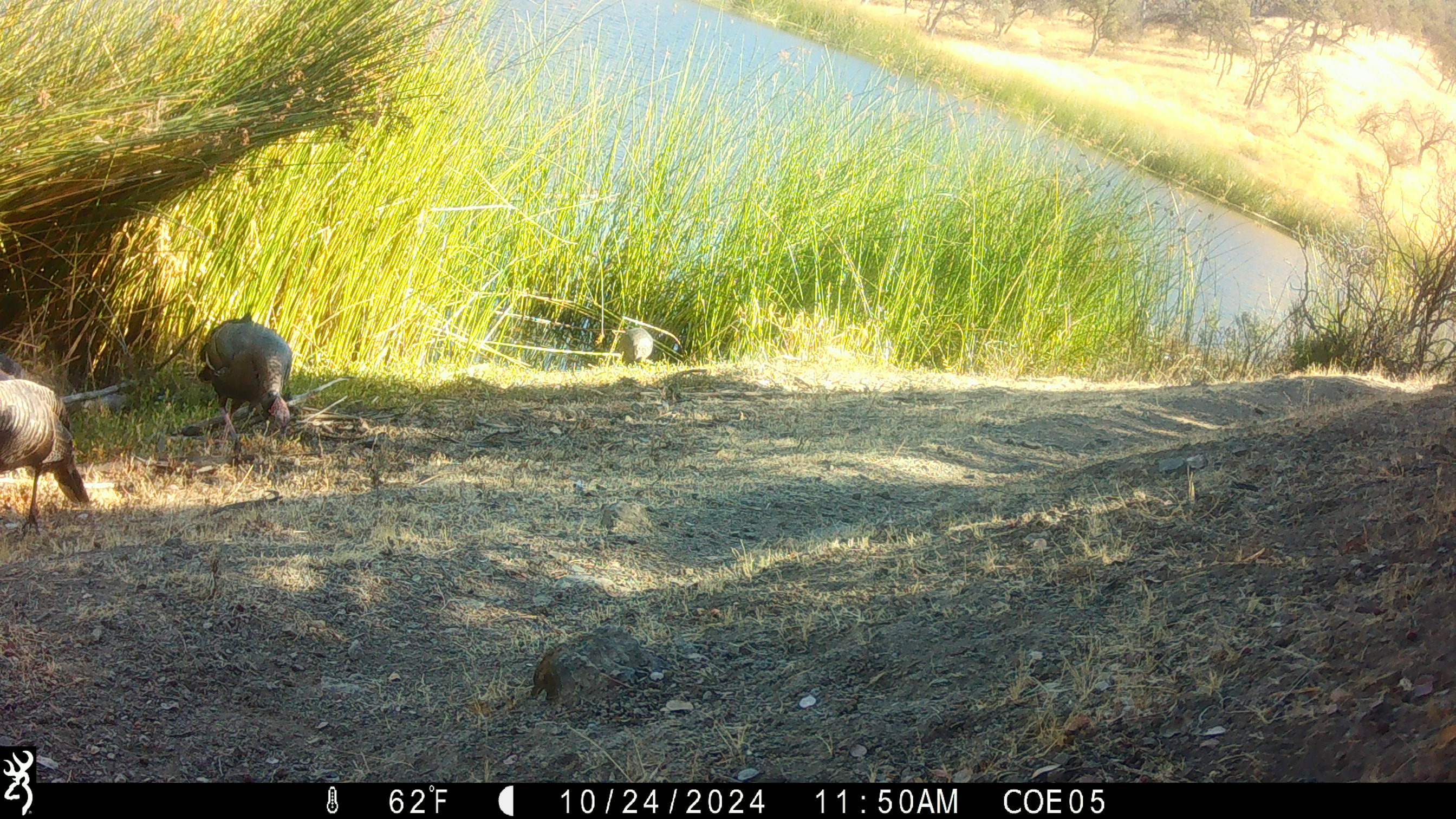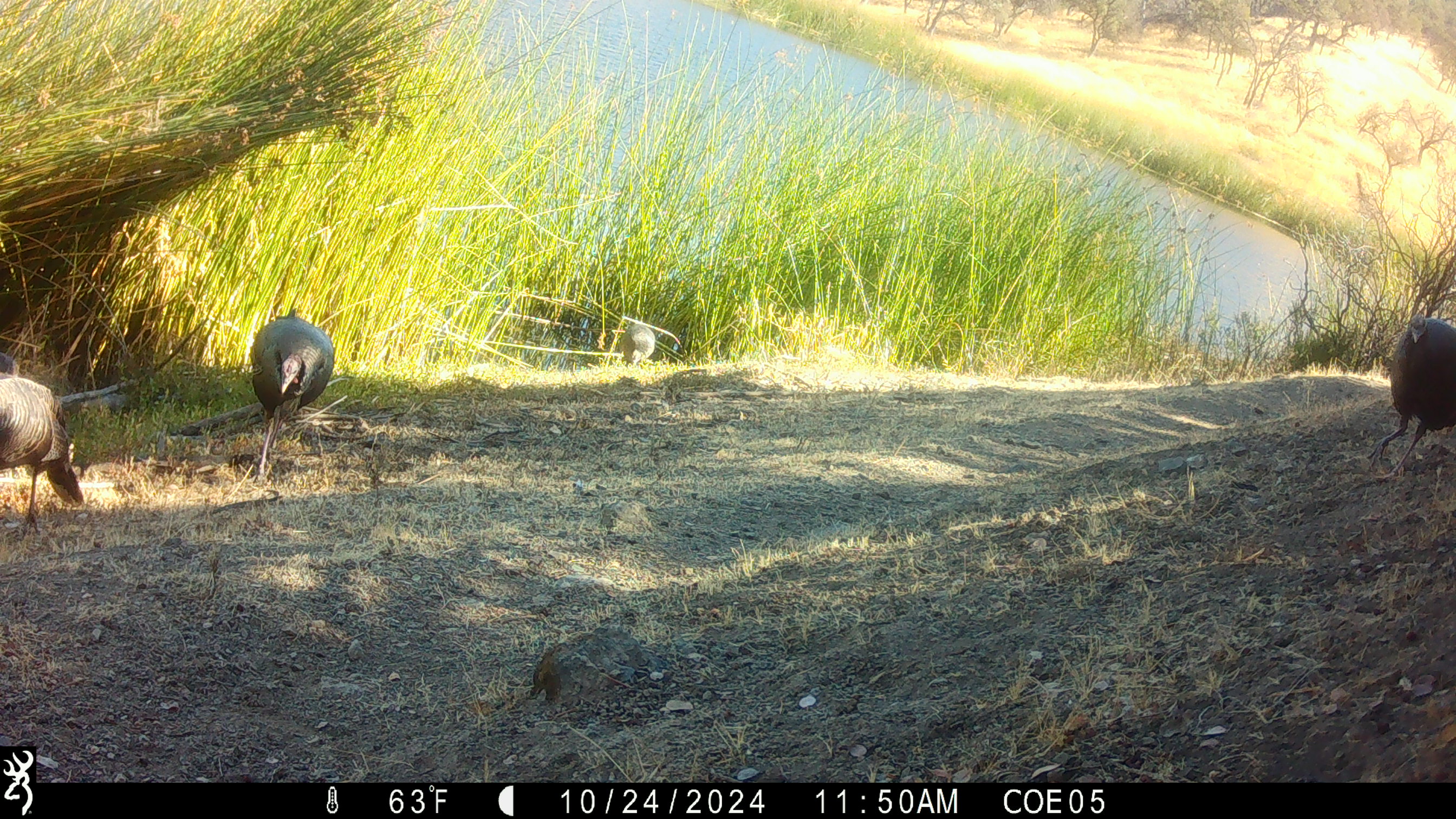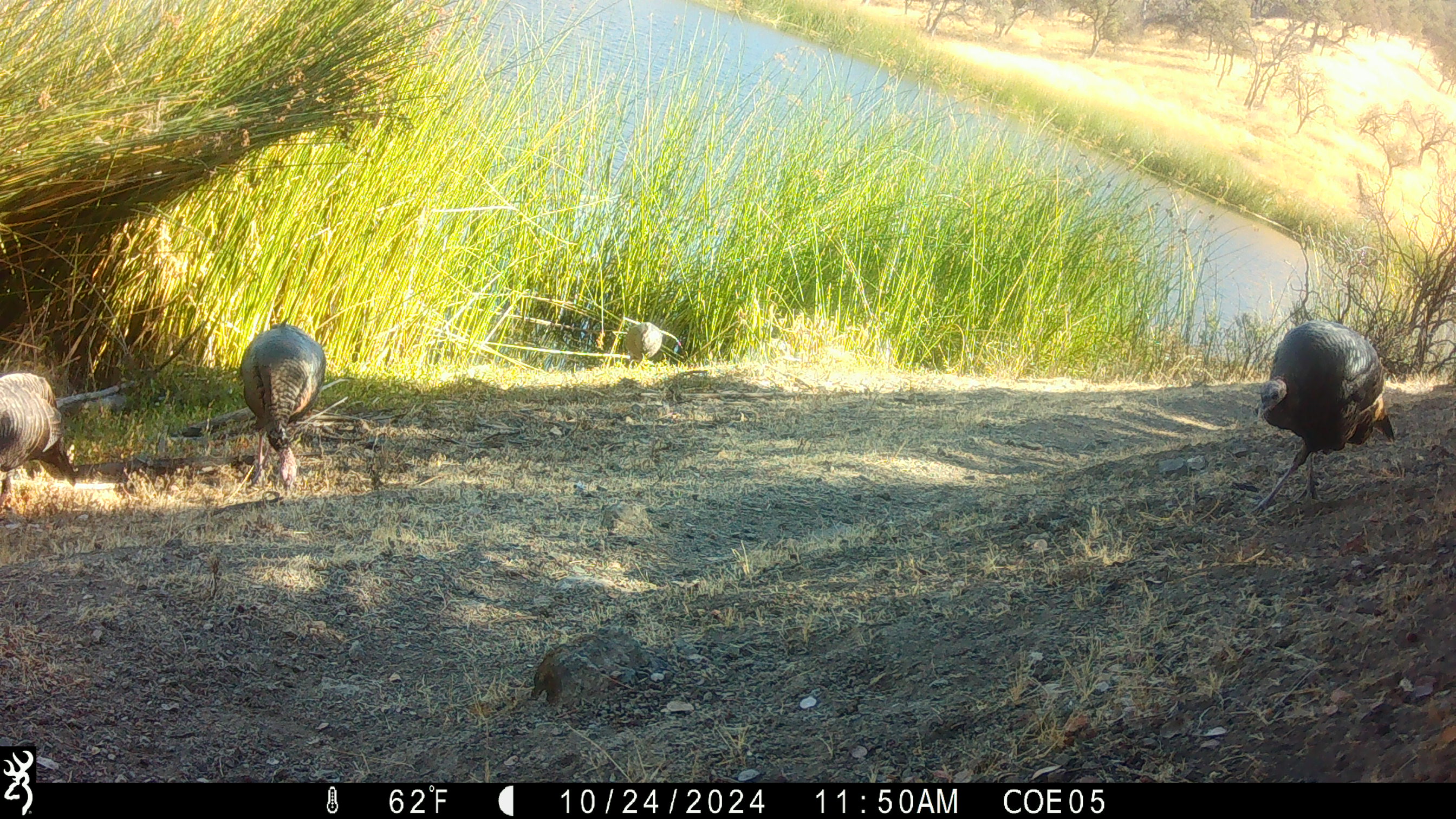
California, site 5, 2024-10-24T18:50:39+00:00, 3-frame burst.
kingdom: Animalia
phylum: Chordata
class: Aves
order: Galliformes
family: Phasianidae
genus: Meleagris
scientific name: Meleagris gallopavo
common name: turkey